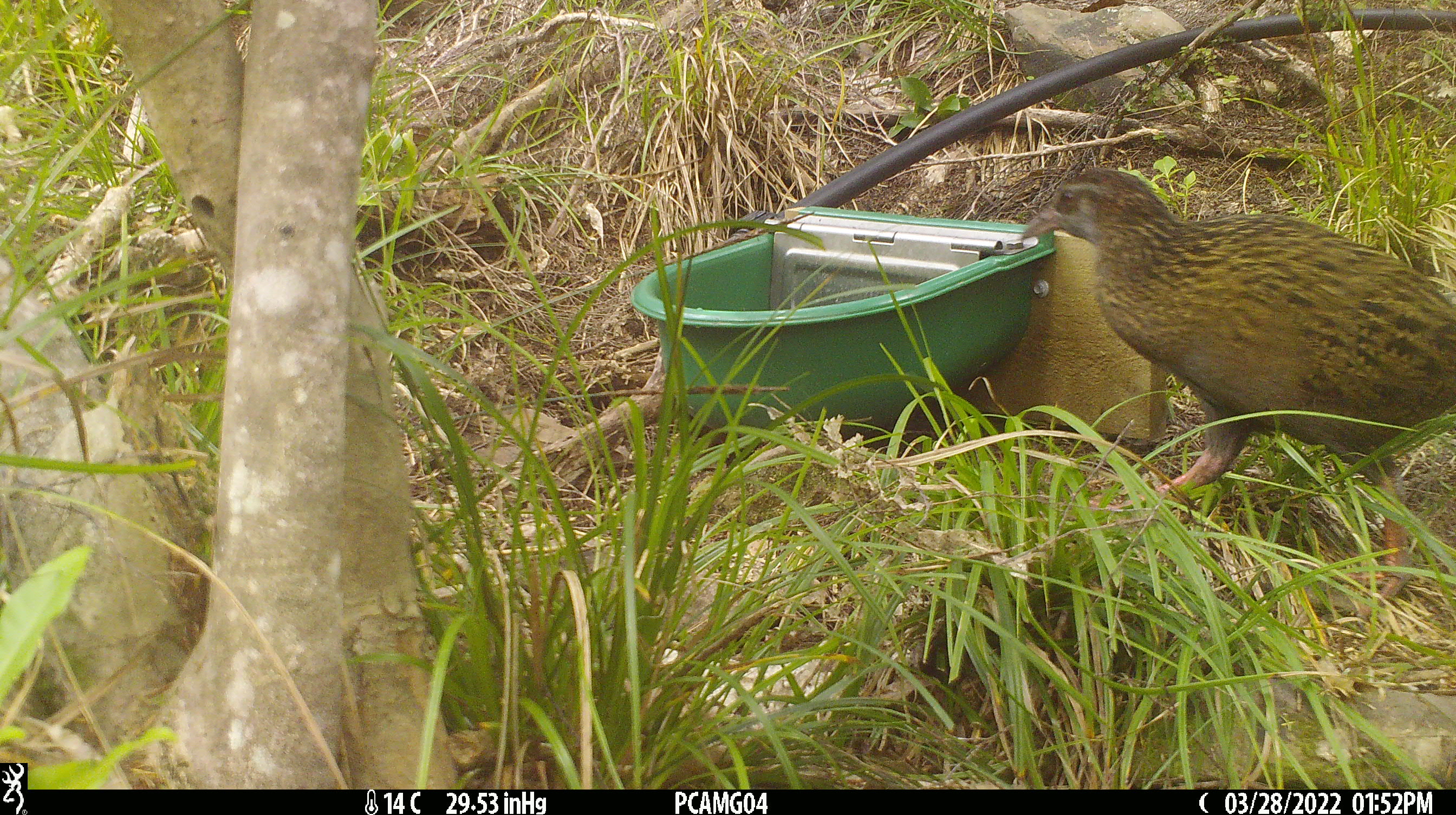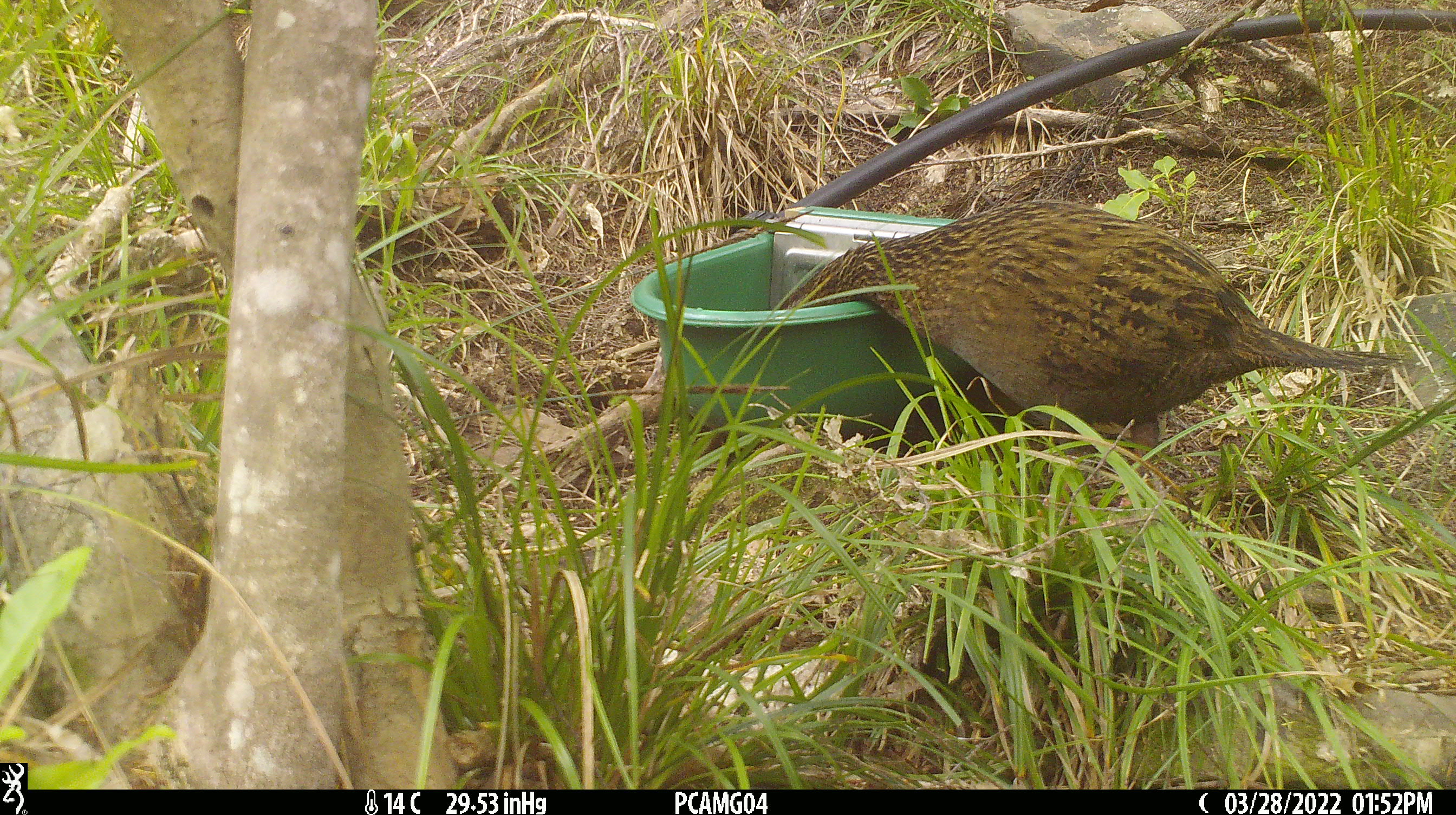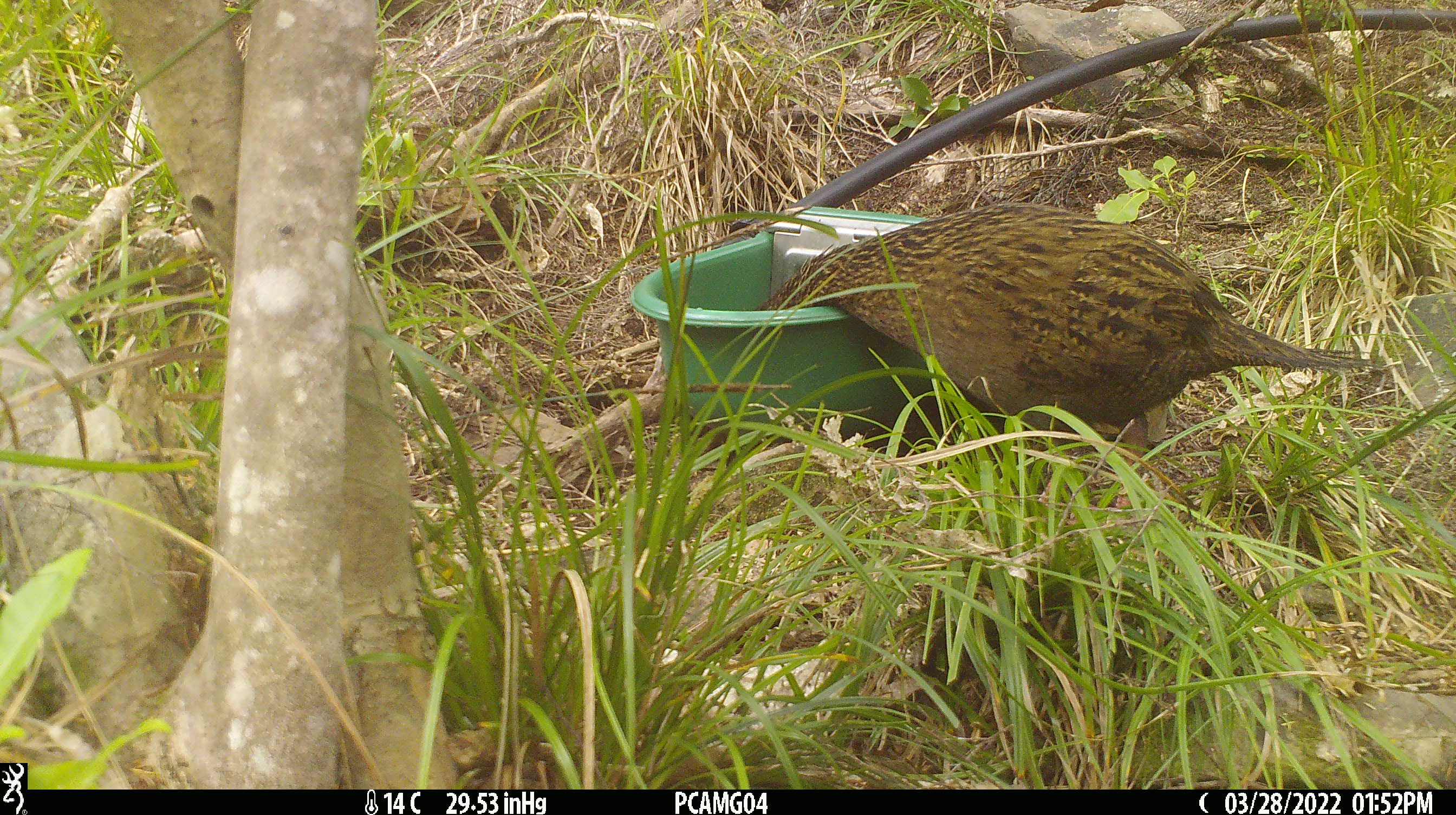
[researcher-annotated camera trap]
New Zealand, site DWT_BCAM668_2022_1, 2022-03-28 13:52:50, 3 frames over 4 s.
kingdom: Animalia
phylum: Chordata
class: Aves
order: Gruiformes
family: Rallidae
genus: Gallirallus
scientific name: Gallirallus australis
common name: weka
Weka (Gallirallus australis).